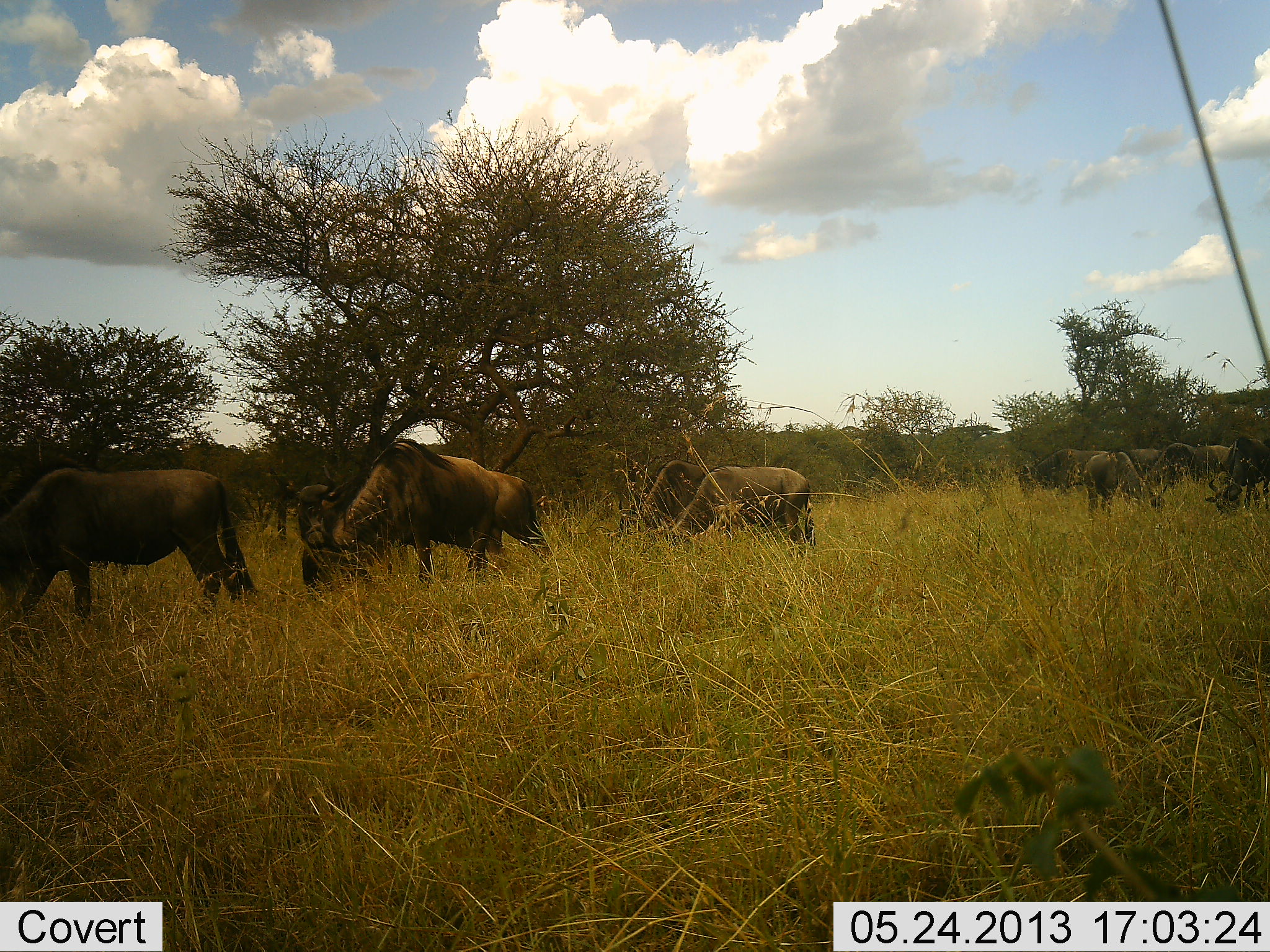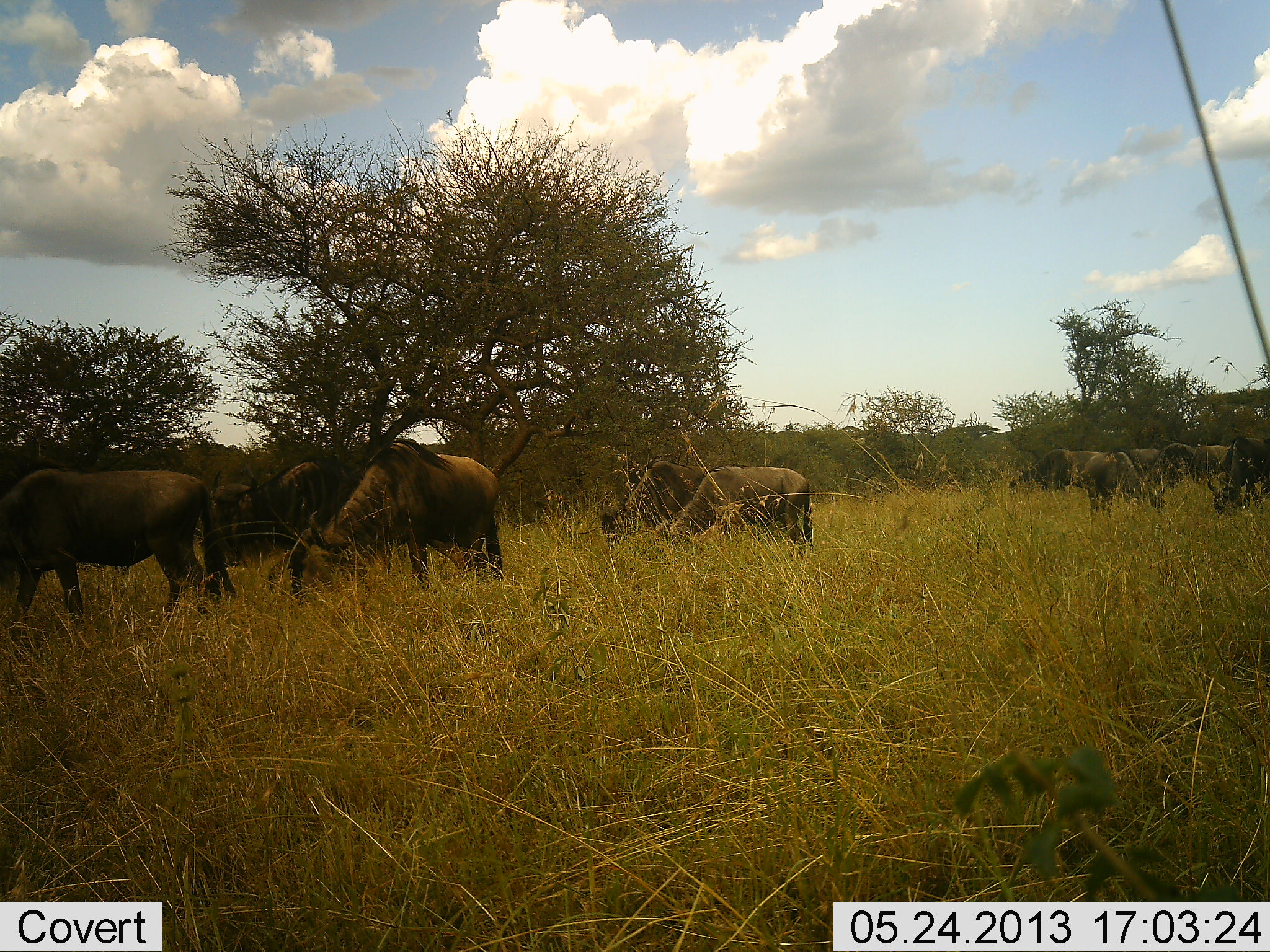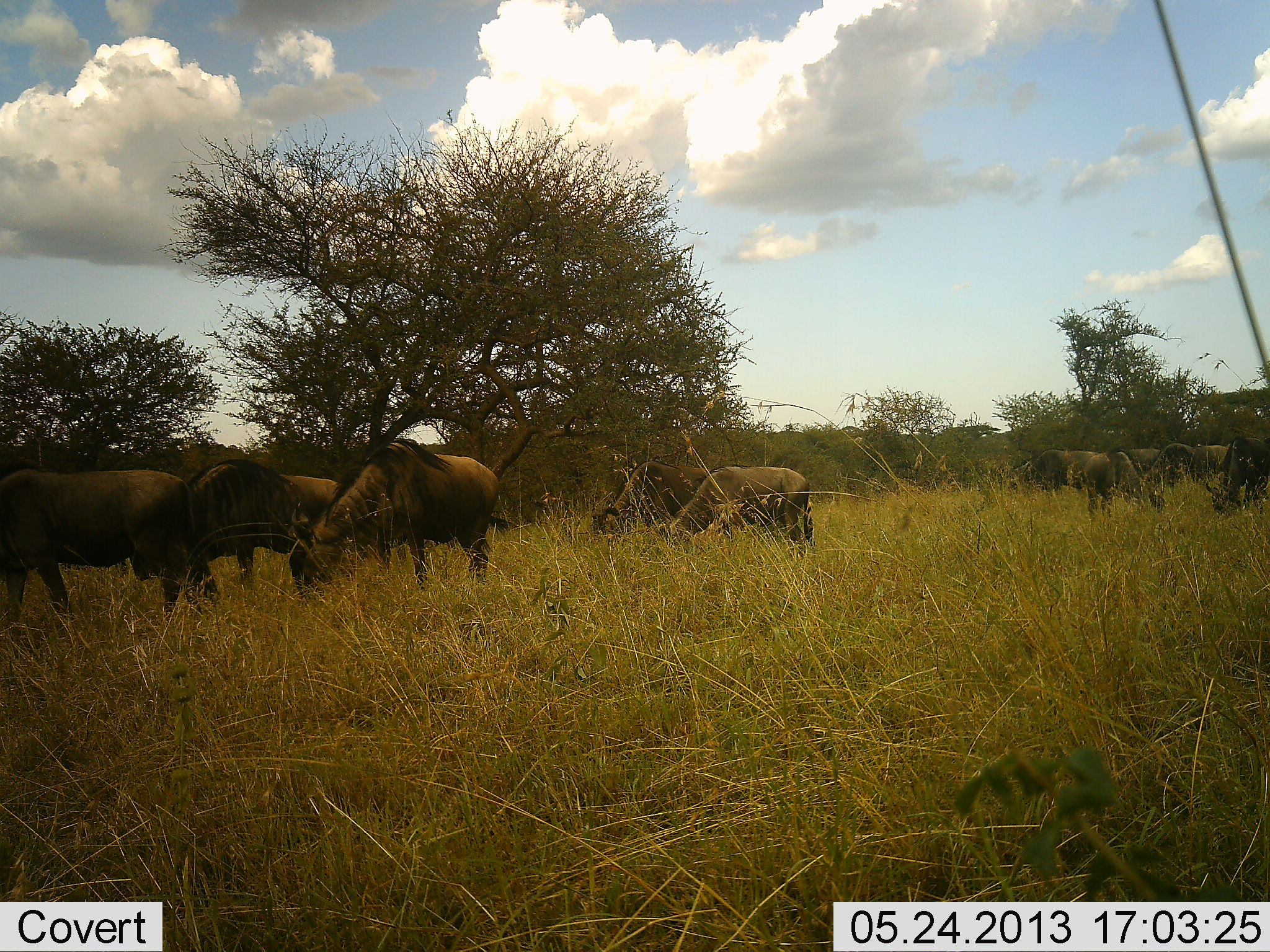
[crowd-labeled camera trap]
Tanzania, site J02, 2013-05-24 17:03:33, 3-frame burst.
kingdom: Animalia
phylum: Chordata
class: Mammalia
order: Artiodactyla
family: Bovidae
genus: Connochaetes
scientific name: Connochaetes taurinus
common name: blue wildebeest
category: wildebeest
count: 11-50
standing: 30%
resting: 0%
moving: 40%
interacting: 0%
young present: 0%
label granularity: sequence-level